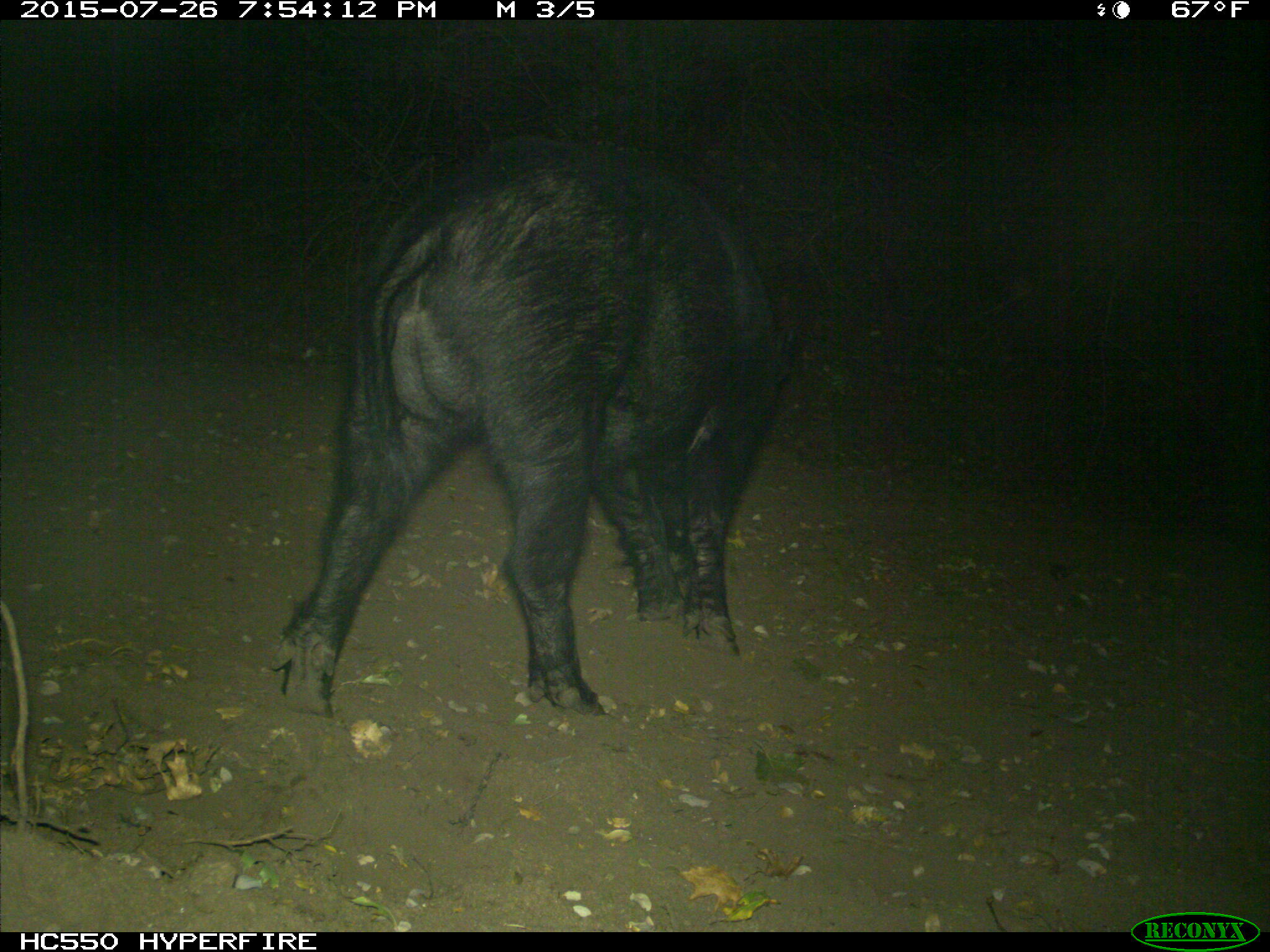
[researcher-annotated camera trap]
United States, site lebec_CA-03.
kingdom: Animalia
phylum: Chordata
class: Mammalia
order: Artiodactyla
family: Suidae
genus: Sus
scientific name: Sus scrofa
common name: wild boar